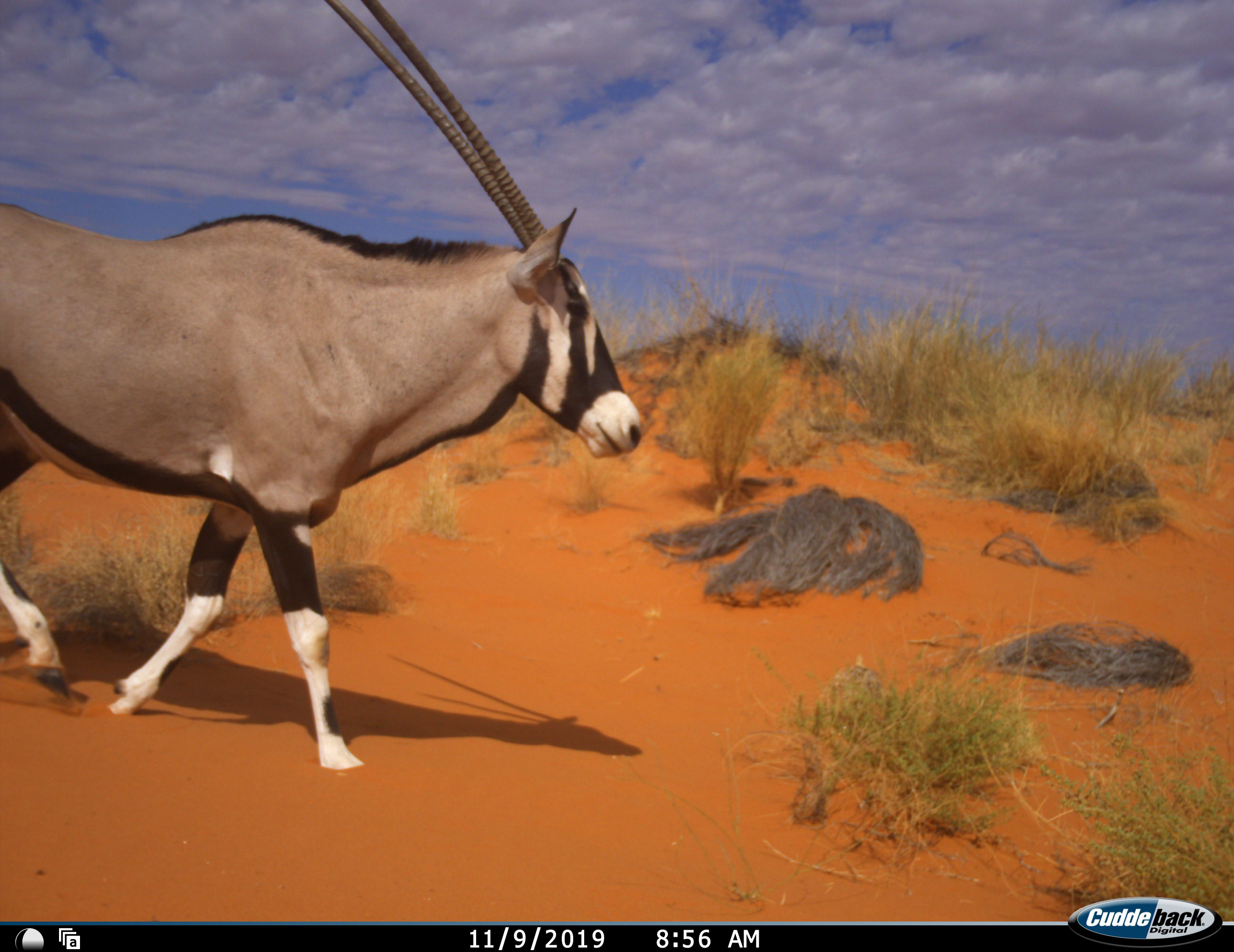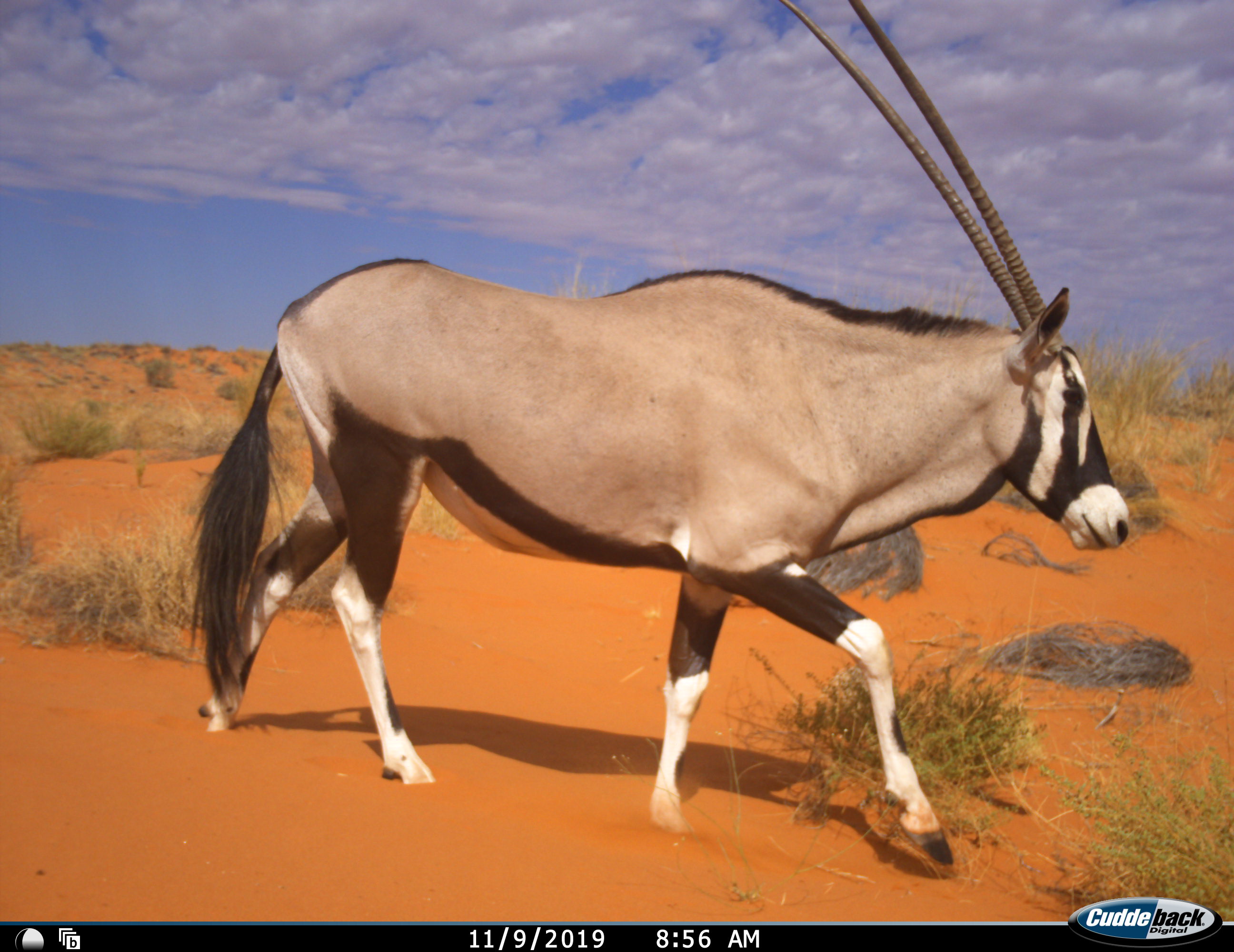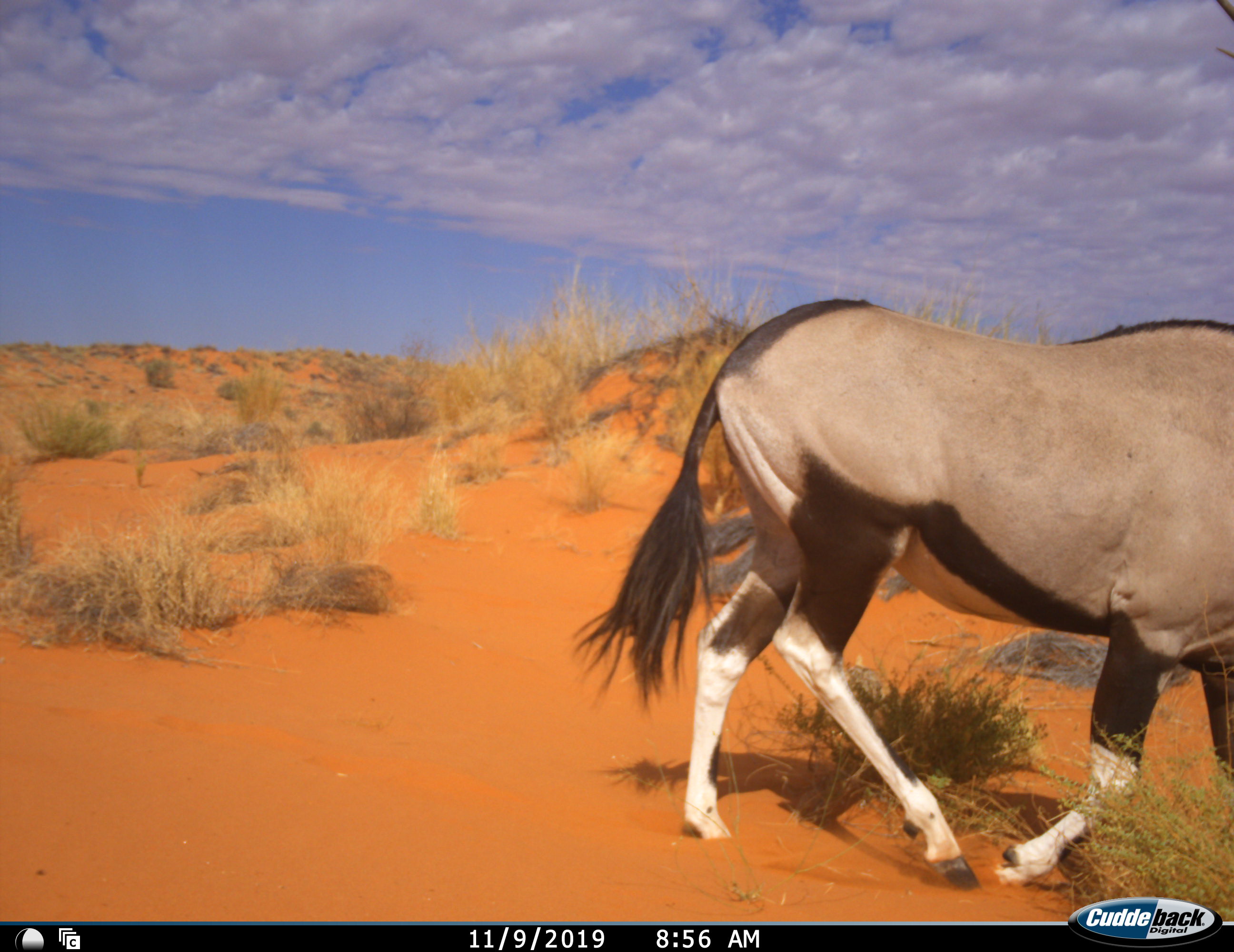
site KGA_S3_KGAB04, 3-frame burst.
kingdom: Animalia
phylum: Chordata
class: Mammalia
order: Artiodactyla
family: Bovidae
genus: Oryx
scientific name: Oryx gazella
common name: gemsbok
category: oryx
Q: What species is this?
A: Oryx (gemsbok) (Oryx gazella).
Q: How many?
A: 1.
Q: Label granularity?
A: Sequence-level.